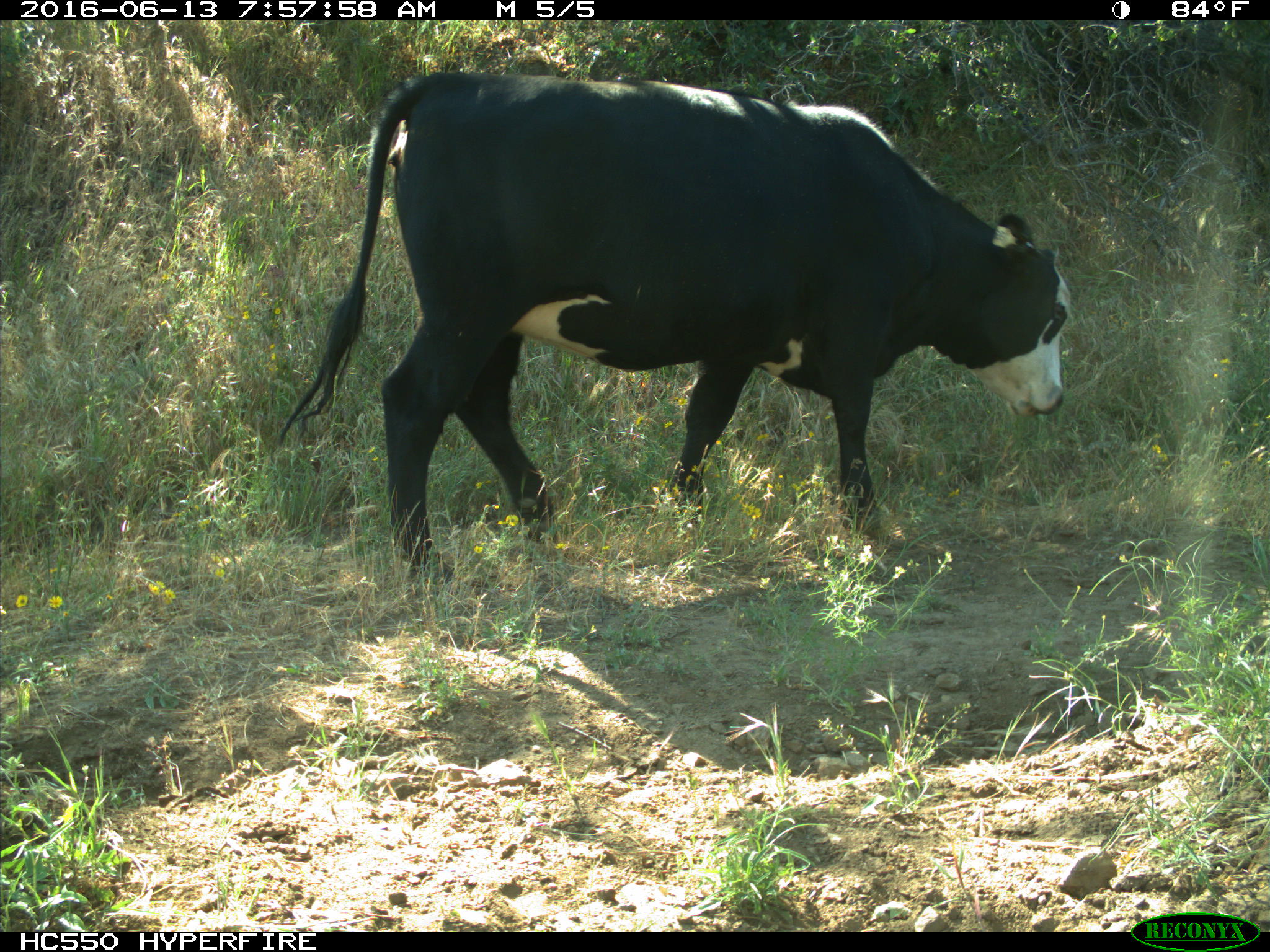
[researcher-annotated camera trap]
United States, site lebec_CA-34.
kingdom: Animalia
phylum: Chordata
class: Mammalia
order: Artiodactyla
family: Bovidae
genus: Bos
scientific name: Bos taurus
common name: domestic cow